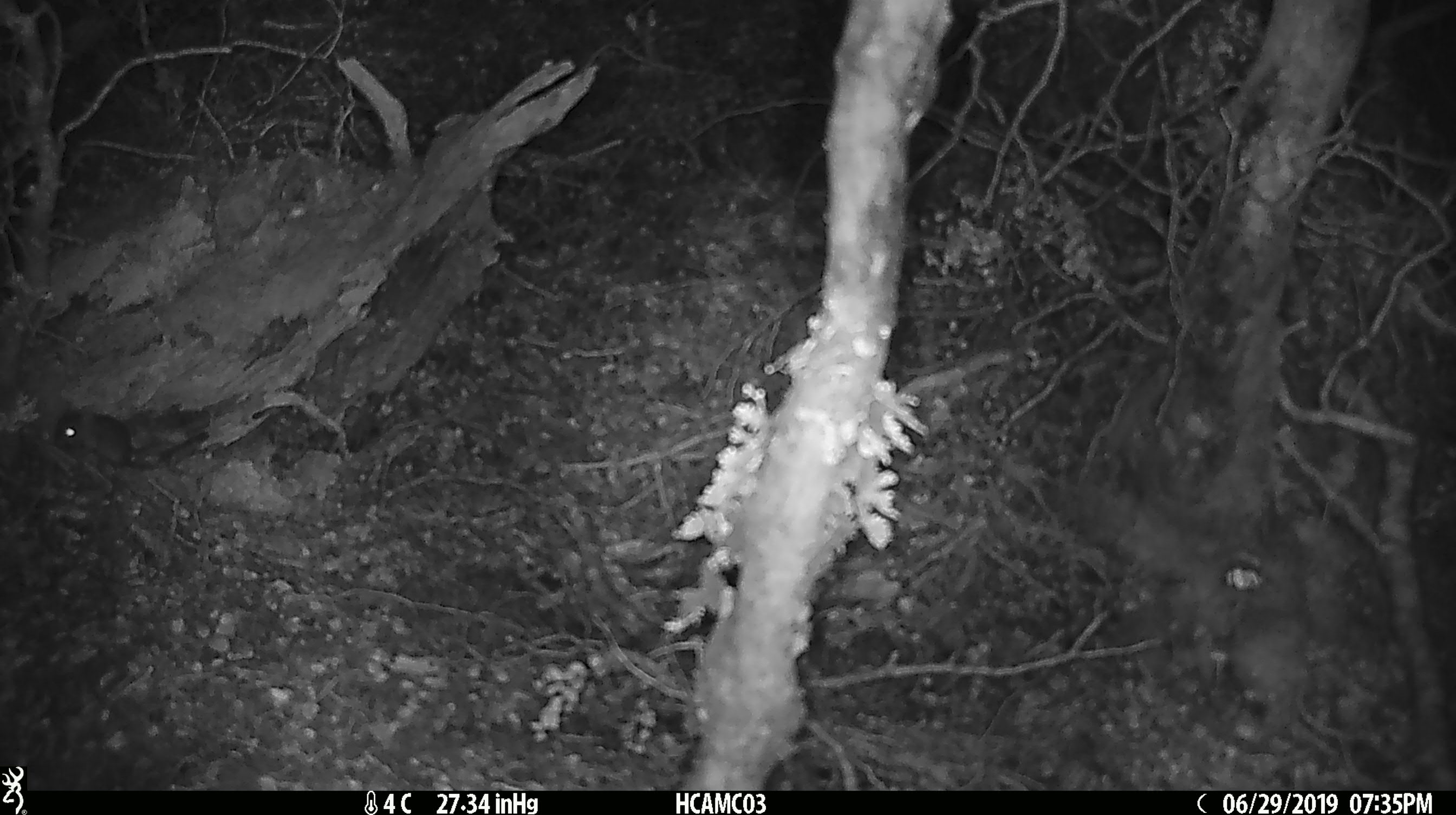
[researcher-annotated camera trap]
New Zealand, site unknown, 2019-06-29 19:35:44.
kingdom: Animalia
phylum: Chordata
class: Mammalia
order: Rodentia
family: Muridae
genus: Mus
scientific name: Mus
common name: mouse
Mouse (Mus).